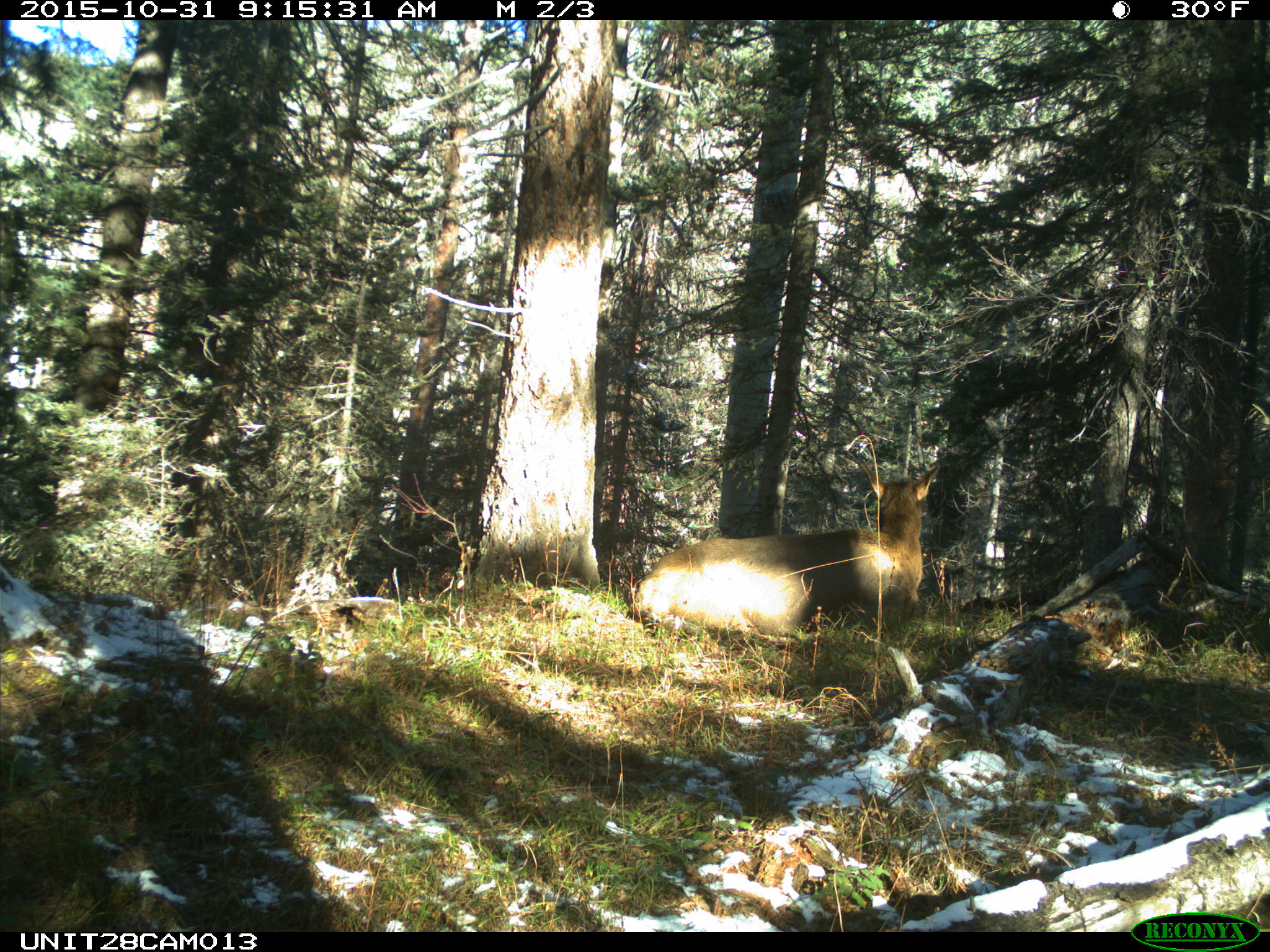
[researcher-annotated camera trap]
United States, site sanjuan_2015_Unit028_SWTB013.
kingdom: Animalia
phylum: Chordata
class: Mammalia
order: Artiodactyla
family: Cervidae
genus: Cervus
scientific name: Cervus elaphus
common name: red deer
Cervus elaphus (red deer).